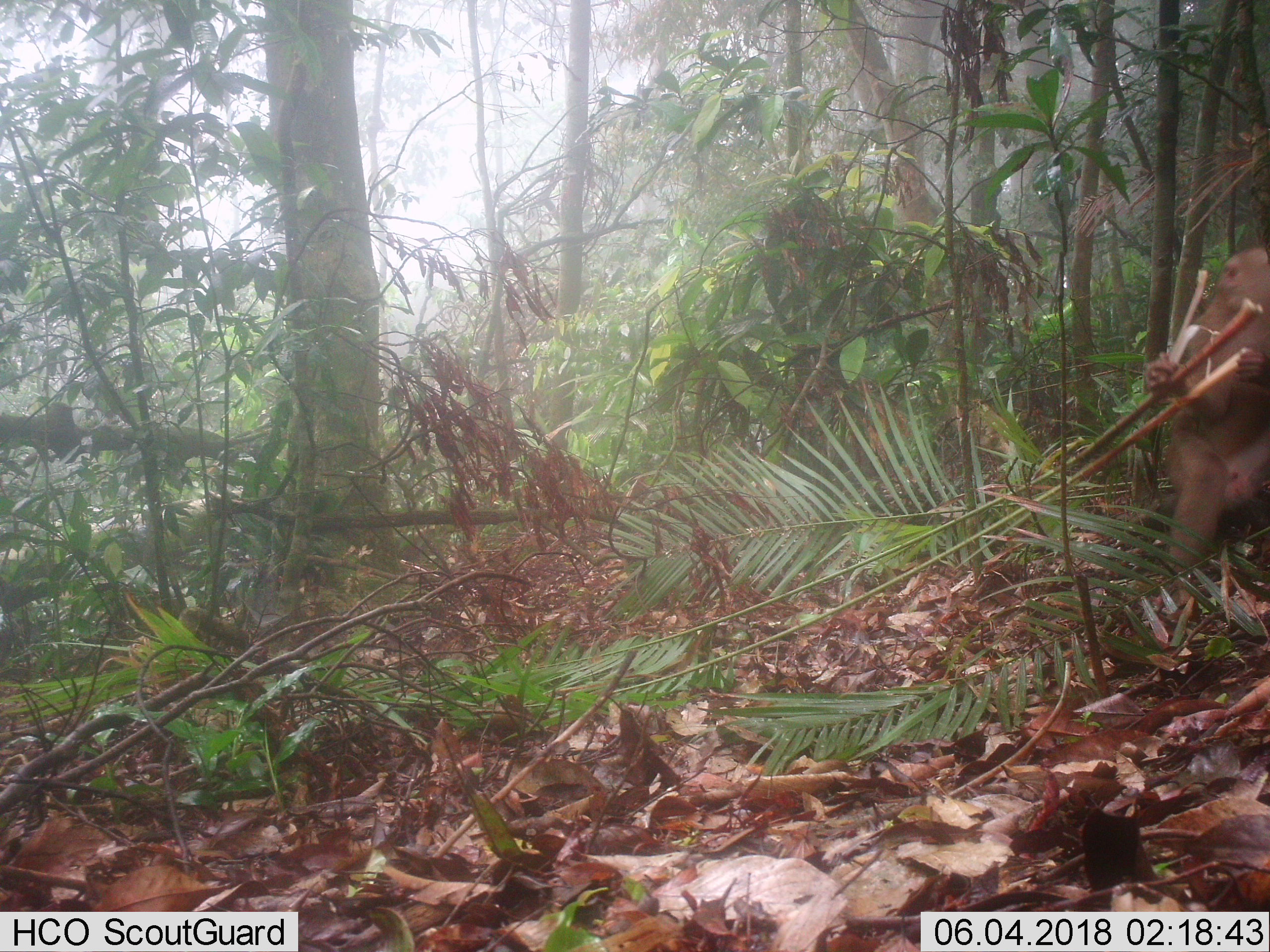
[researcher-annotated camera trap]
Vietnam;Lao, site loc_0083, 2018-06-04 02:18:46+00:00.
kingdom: Animalia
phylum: Chordata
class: Mammalia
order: Primates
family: Cercopithecidae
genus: Macaca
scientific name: Macaca nemestrina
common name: pig-tailed macaque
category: pig tailed macaque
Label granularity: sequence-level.